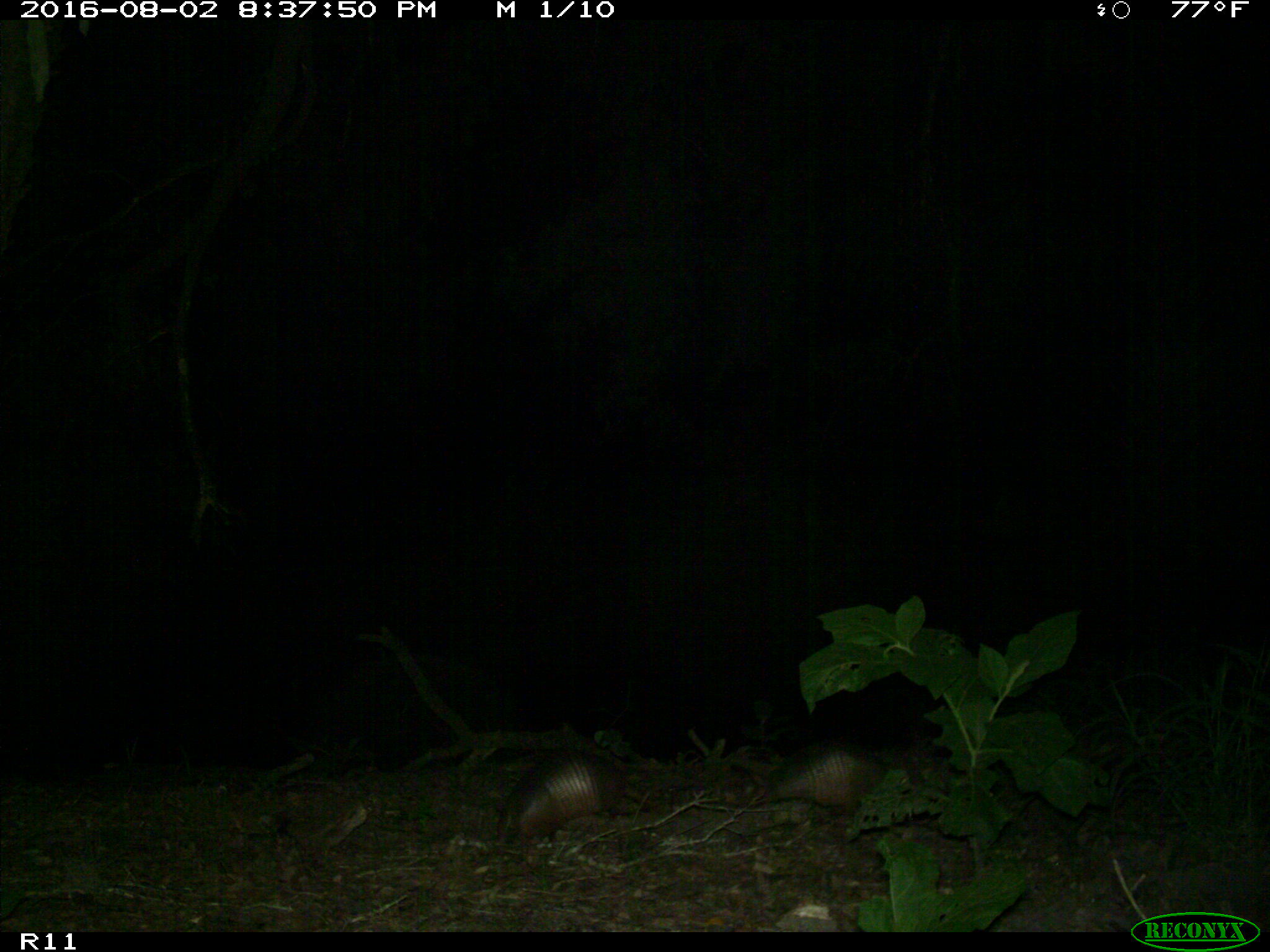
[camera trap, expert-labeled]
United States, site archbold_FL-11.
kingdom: Animalia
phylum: Chordata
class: Mammalia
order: Cingulata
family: Dasypodidae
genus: Dasypus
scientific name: Dasypus novemcinctus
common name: nine-banded armadillo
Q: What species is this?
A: Dasypus novemcinctus (nine-banded armadillo).